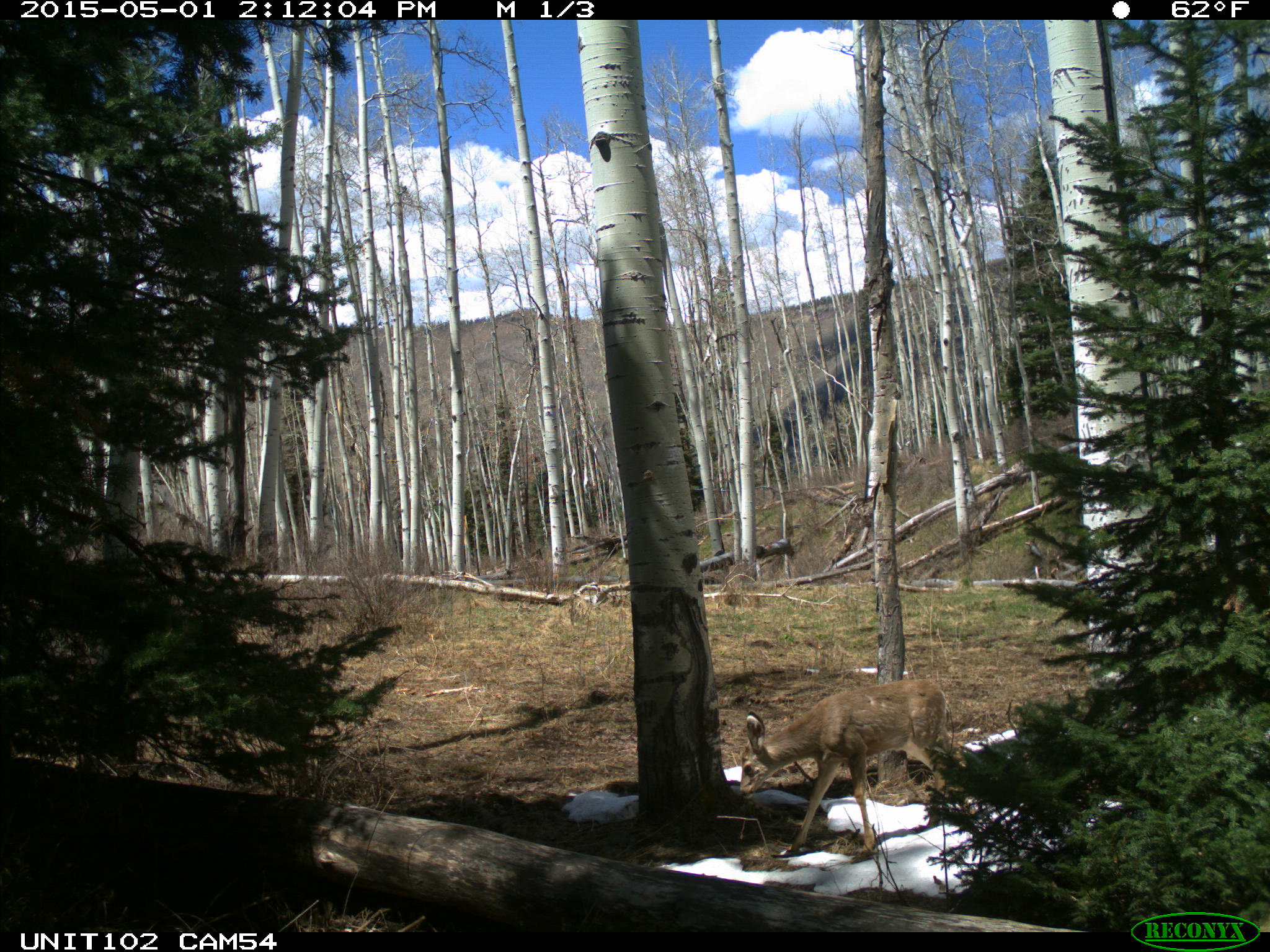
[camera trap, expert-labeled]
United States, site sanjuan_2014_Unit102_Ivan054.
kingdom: Animalia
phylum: Chordata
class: Mammalia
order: Artiodactyla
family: Cervidae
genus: Odocoileus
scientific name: Odocoileus hemionus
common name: mule deer